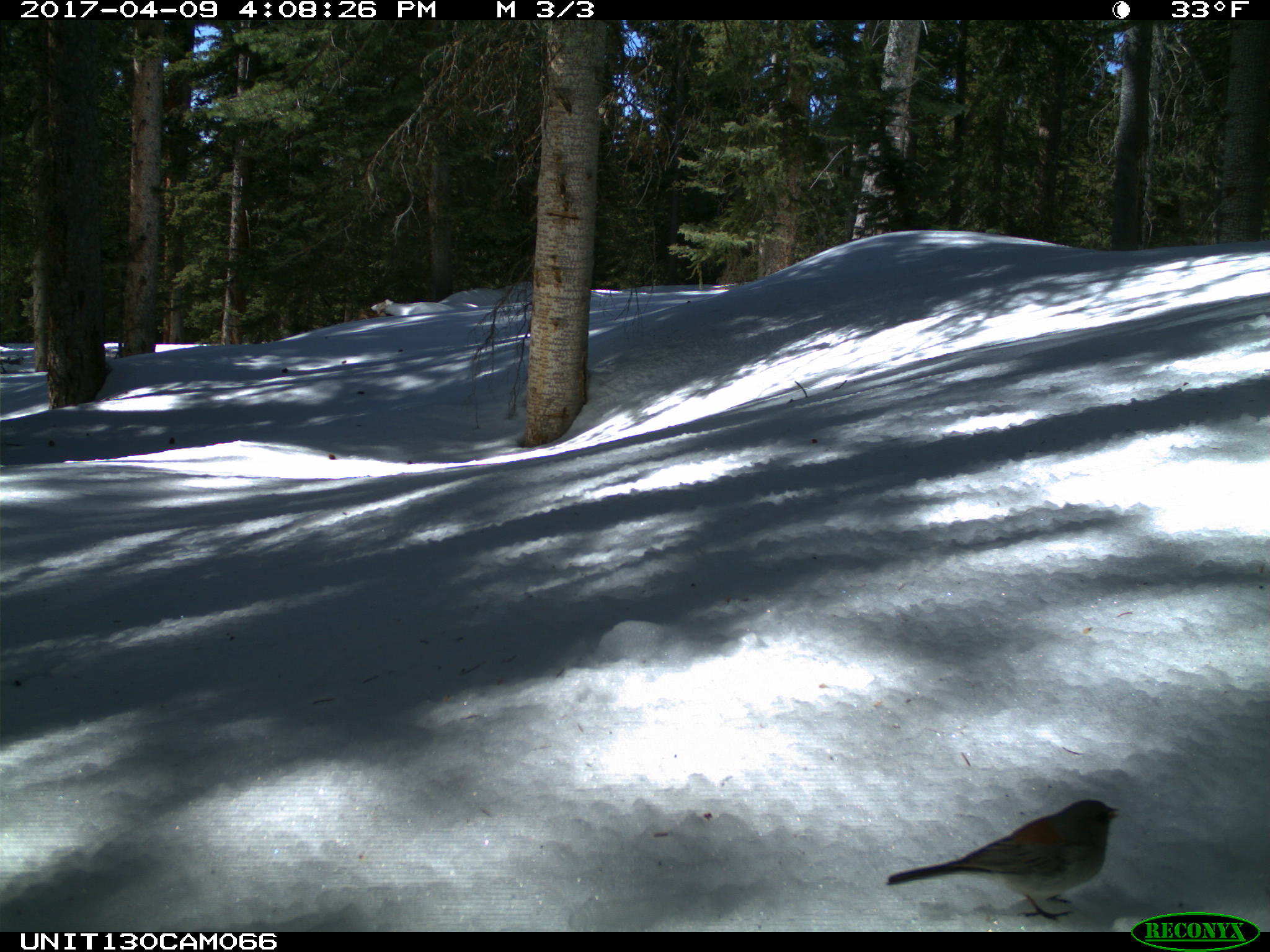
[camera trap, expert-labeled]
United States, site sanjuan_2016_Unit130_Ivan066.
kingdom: Animalia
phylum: Chordata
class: Aves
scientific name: Aves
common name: birds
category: unidentified bird